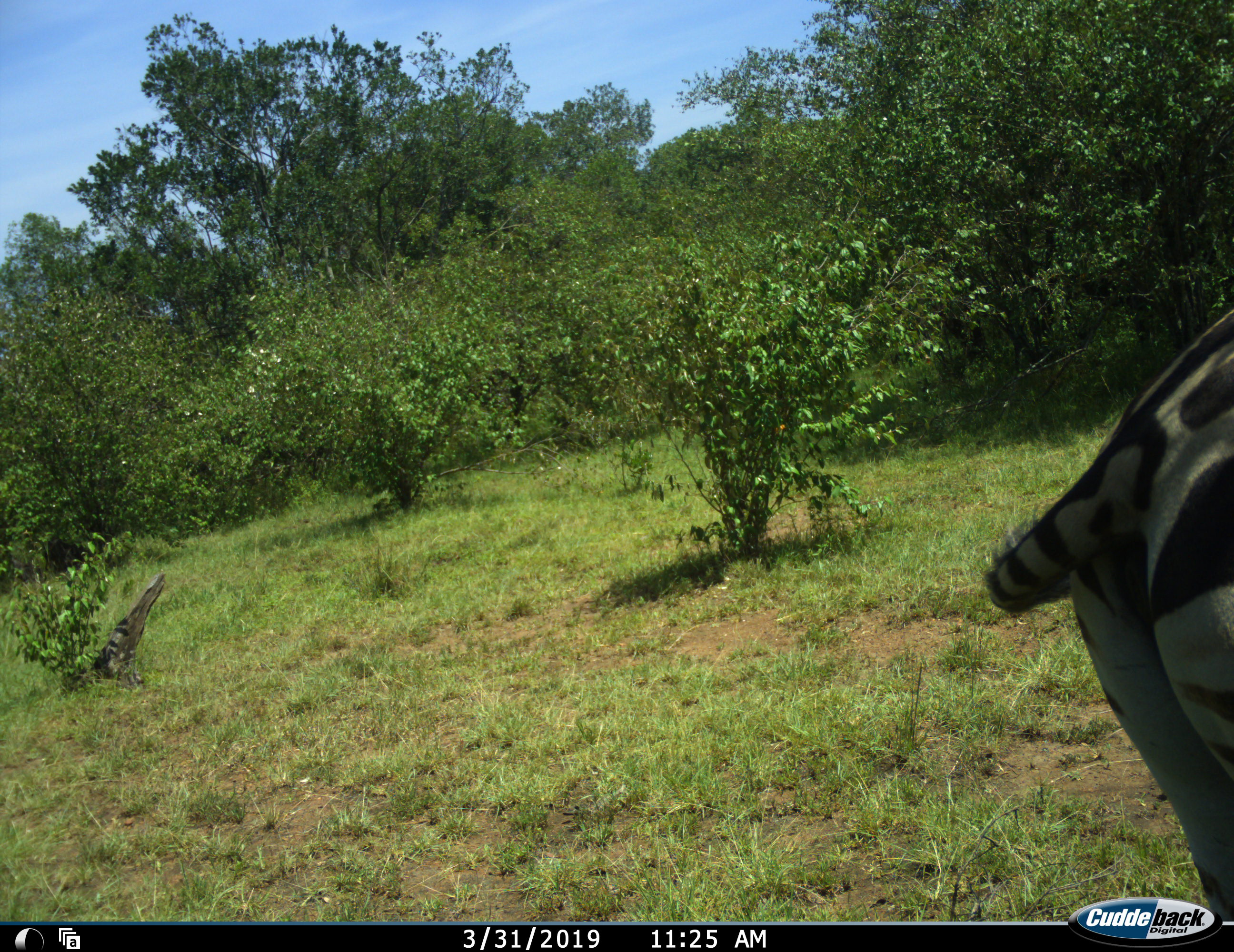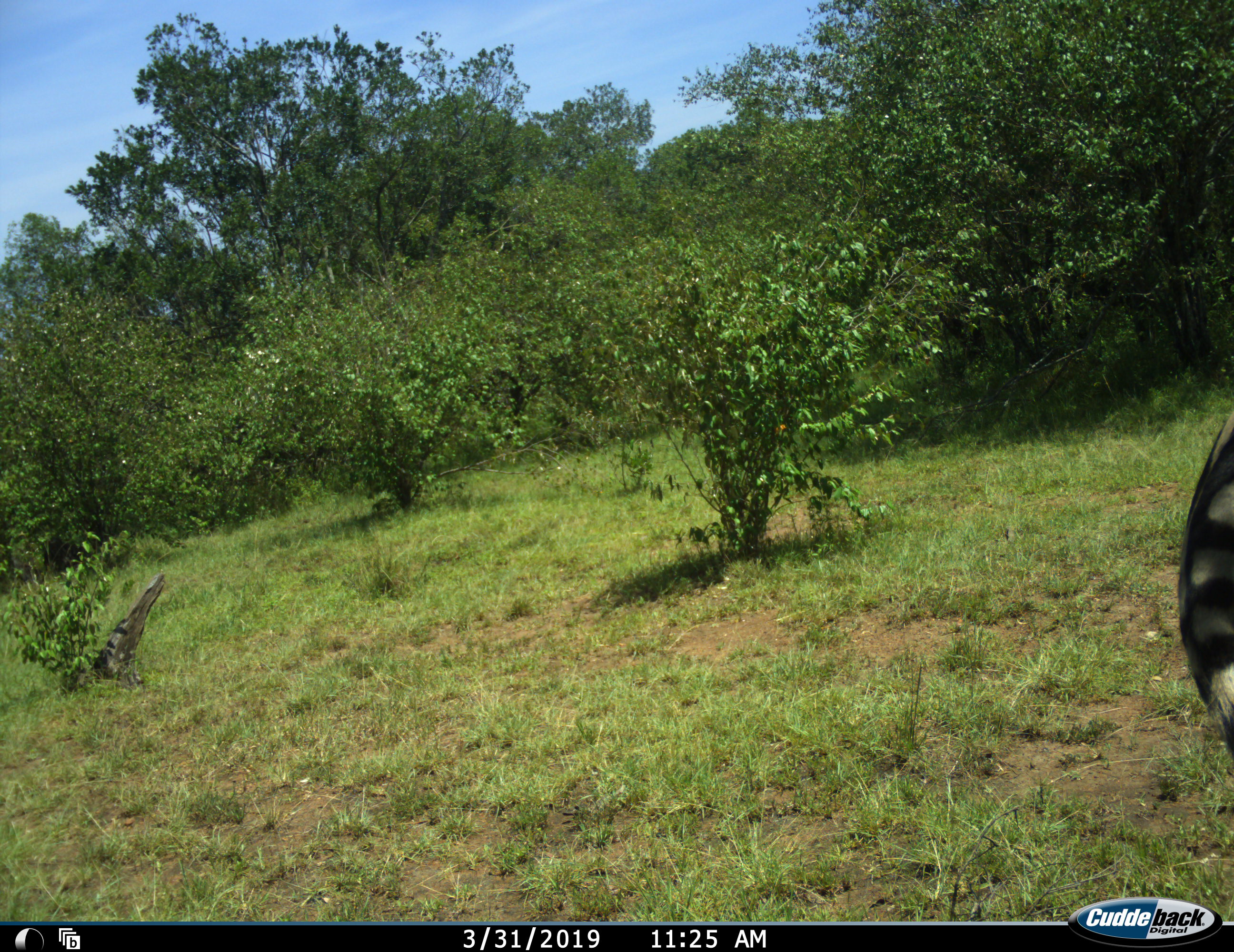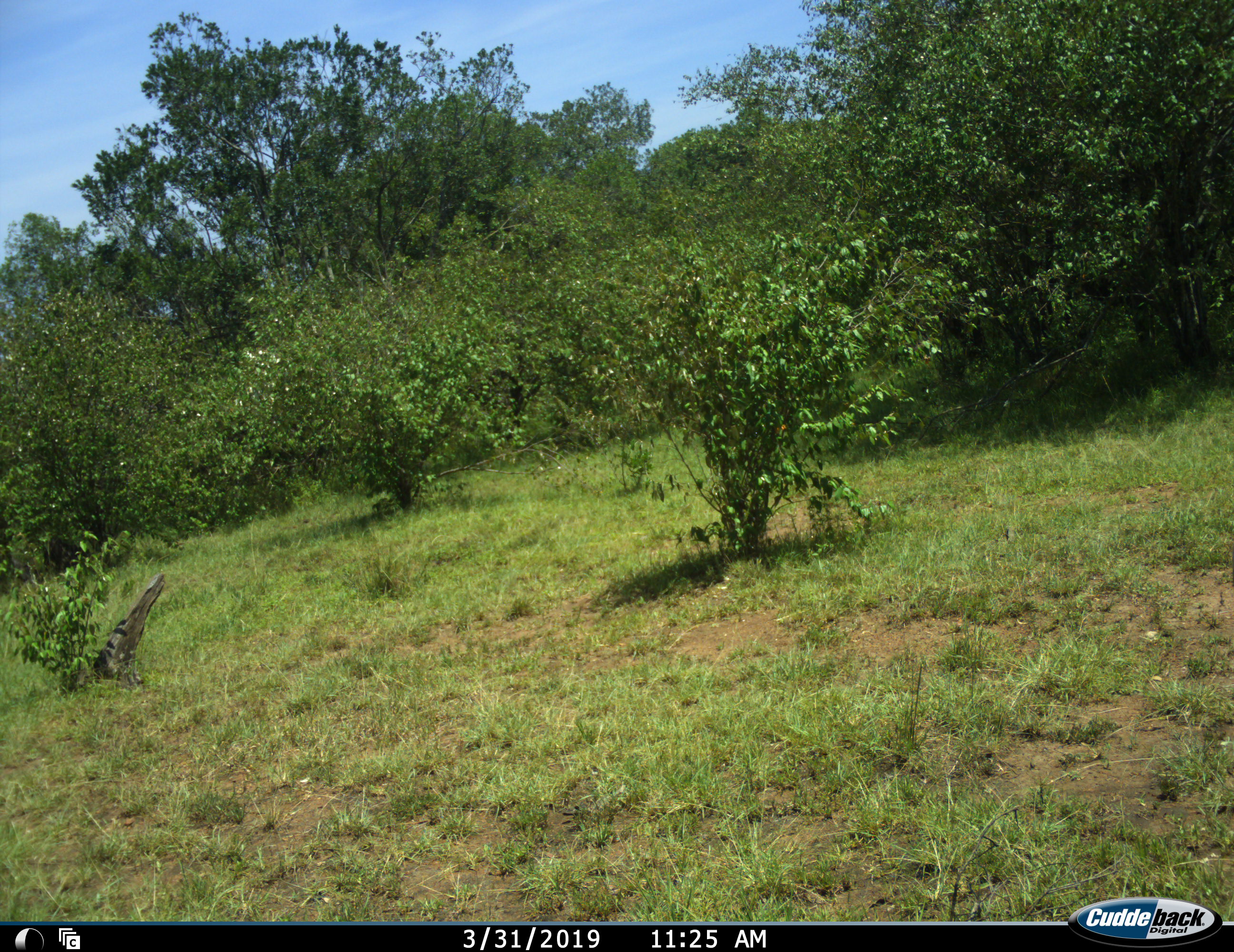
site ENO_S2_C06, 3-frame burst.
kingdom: Animalia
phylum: Chordata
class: Mammalia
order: Perissodactyla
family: Equidae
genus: Equus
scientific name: Equus quagga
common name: plains zebra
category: zebraplains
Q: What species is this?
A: Zebraplains (plains zebra) (Equus quagga).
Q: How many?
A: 1.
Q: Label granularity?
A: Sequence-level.